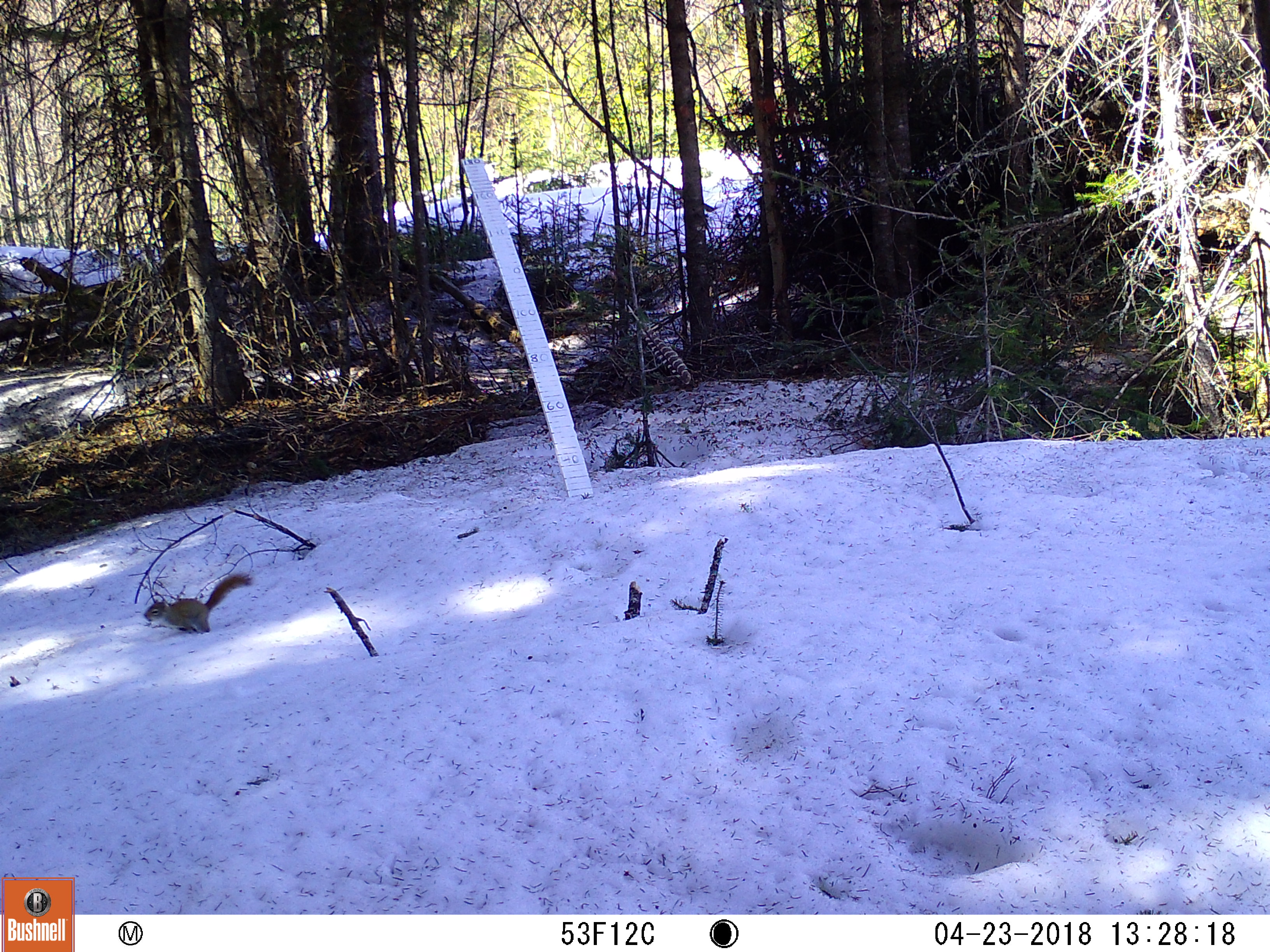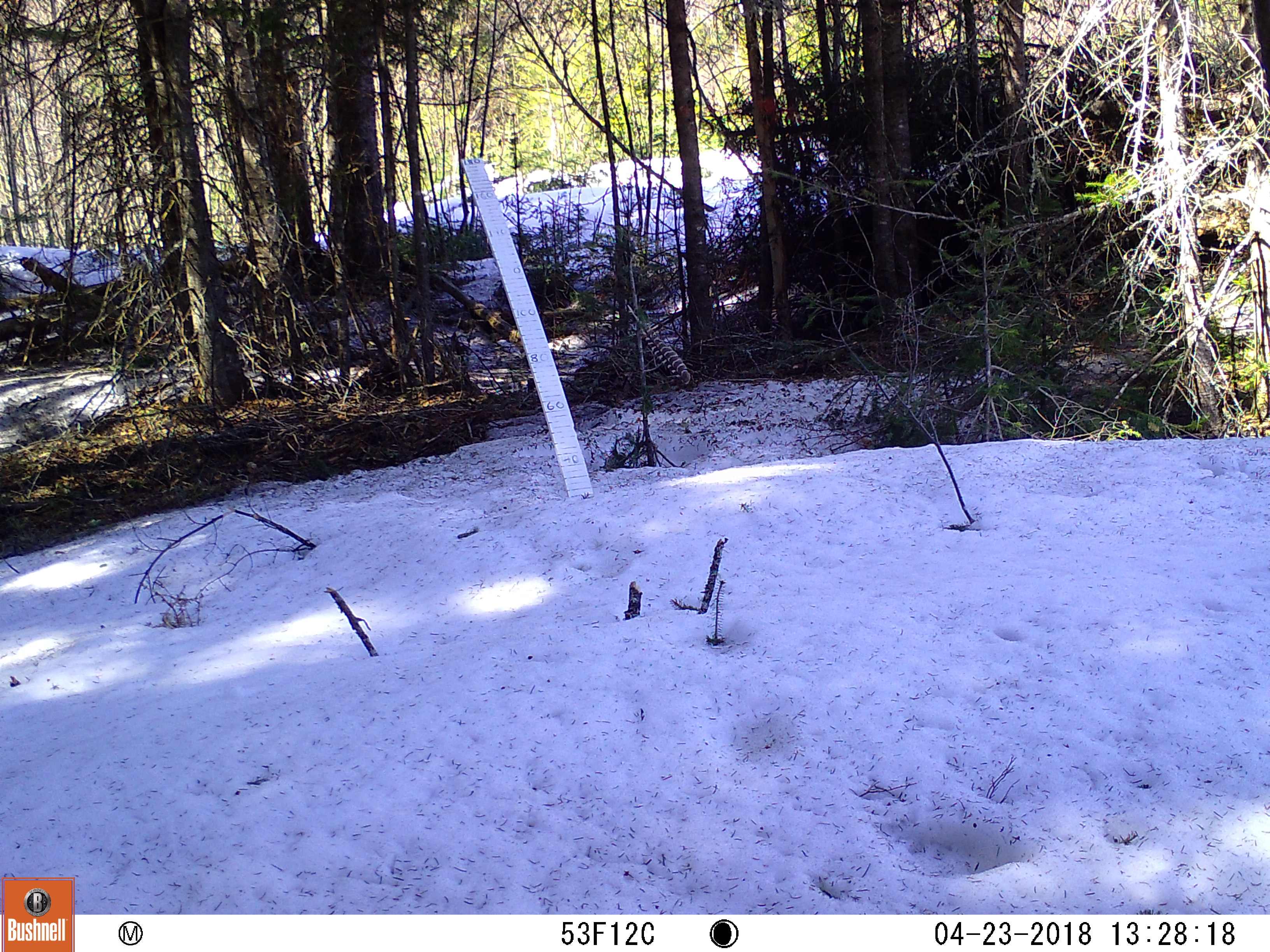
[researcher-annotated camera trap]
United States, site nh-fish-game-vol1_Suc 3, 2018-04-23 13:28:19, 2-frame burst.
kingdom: Animalia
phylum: Chordata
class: Mammalia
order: Rodentia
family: Sciuridae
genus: Tamiasciurus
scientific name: Tamiasciurus hudsonicus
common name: red squirrel